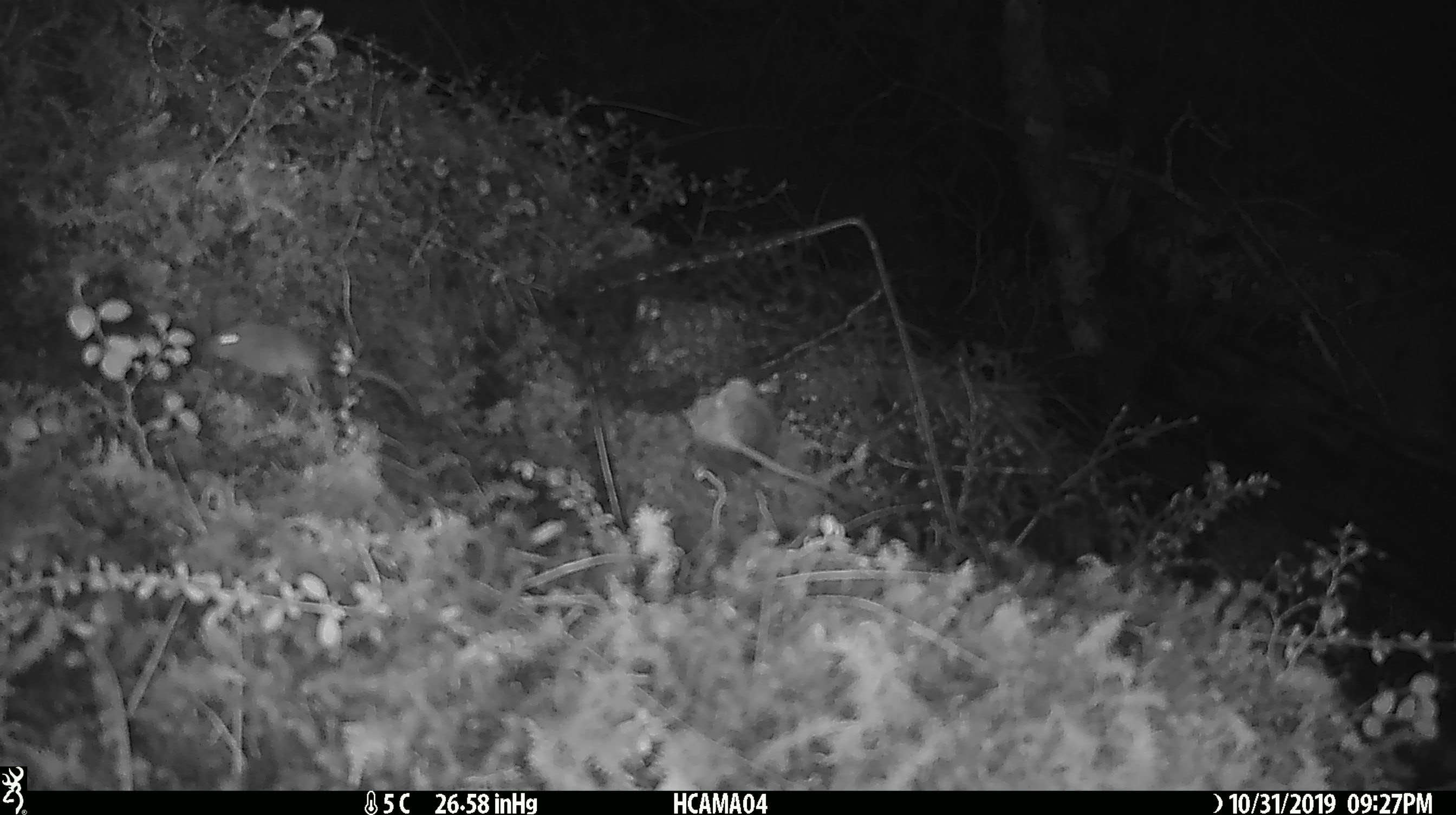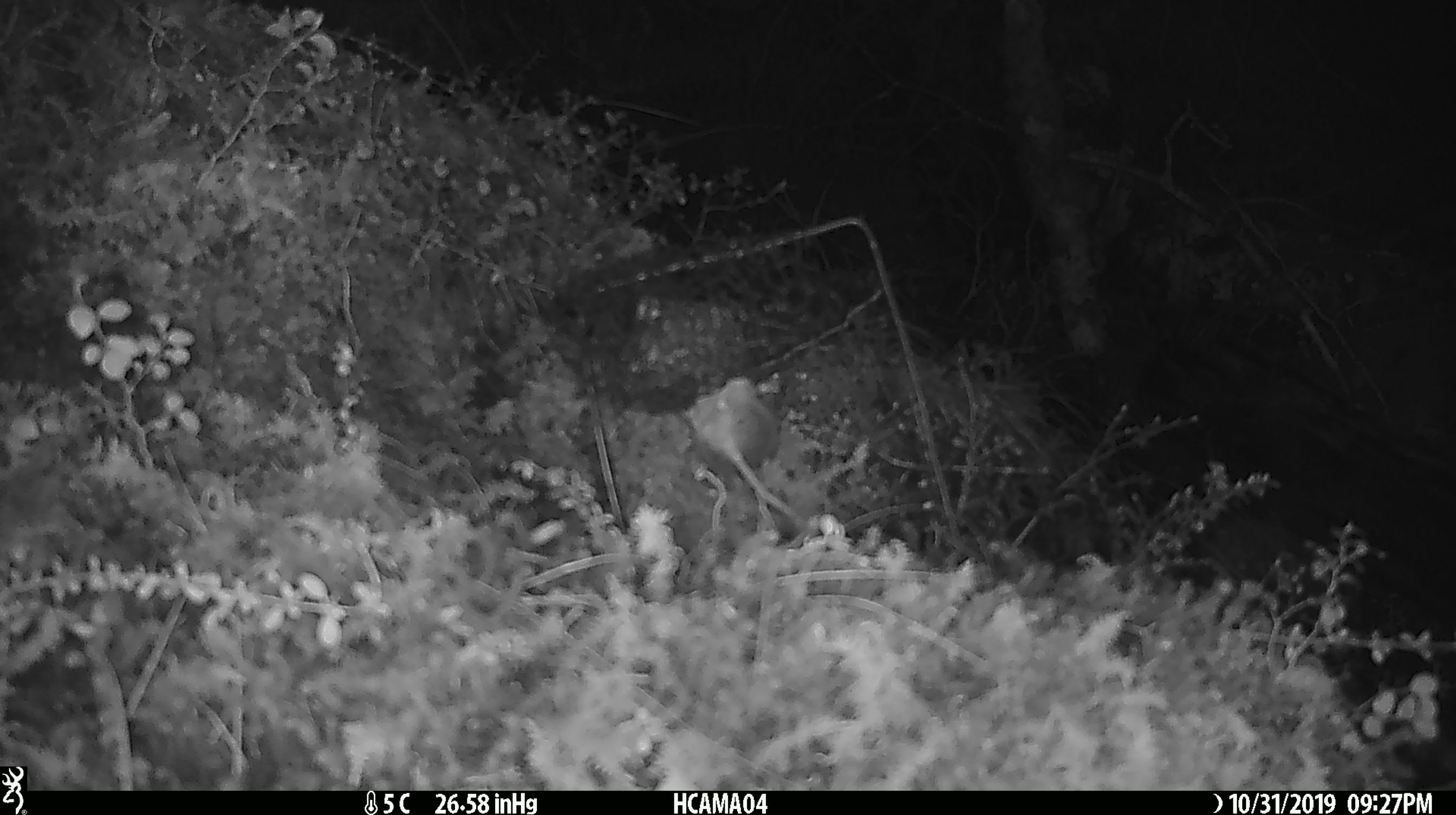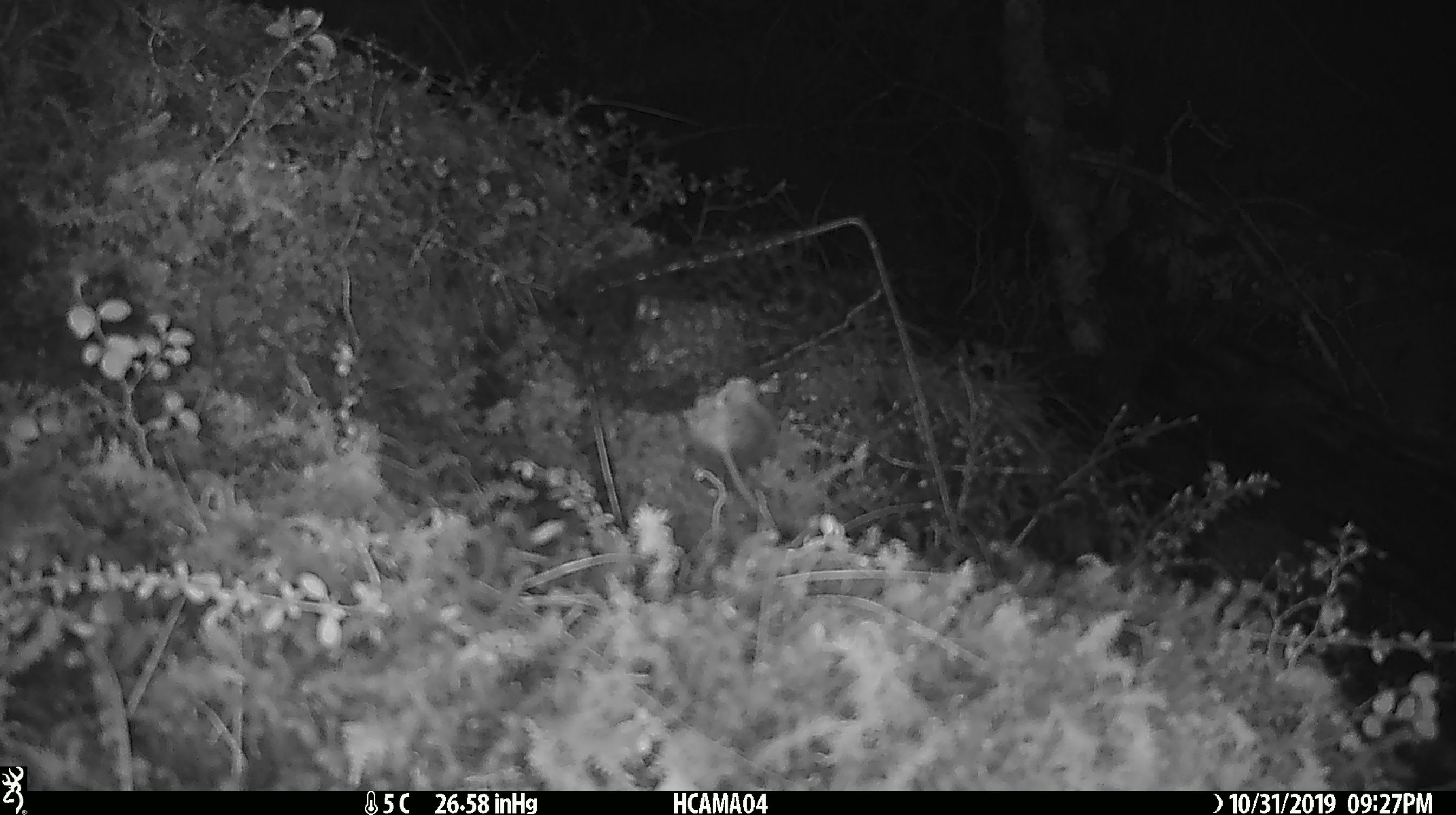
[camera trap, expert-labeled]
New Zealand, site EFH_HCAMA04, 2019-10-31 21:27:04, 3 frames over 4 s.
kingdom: Animalia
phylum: Chordata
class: Mammalia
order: Rodentia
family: Muridae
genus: Mus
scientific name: Mus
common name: mouse